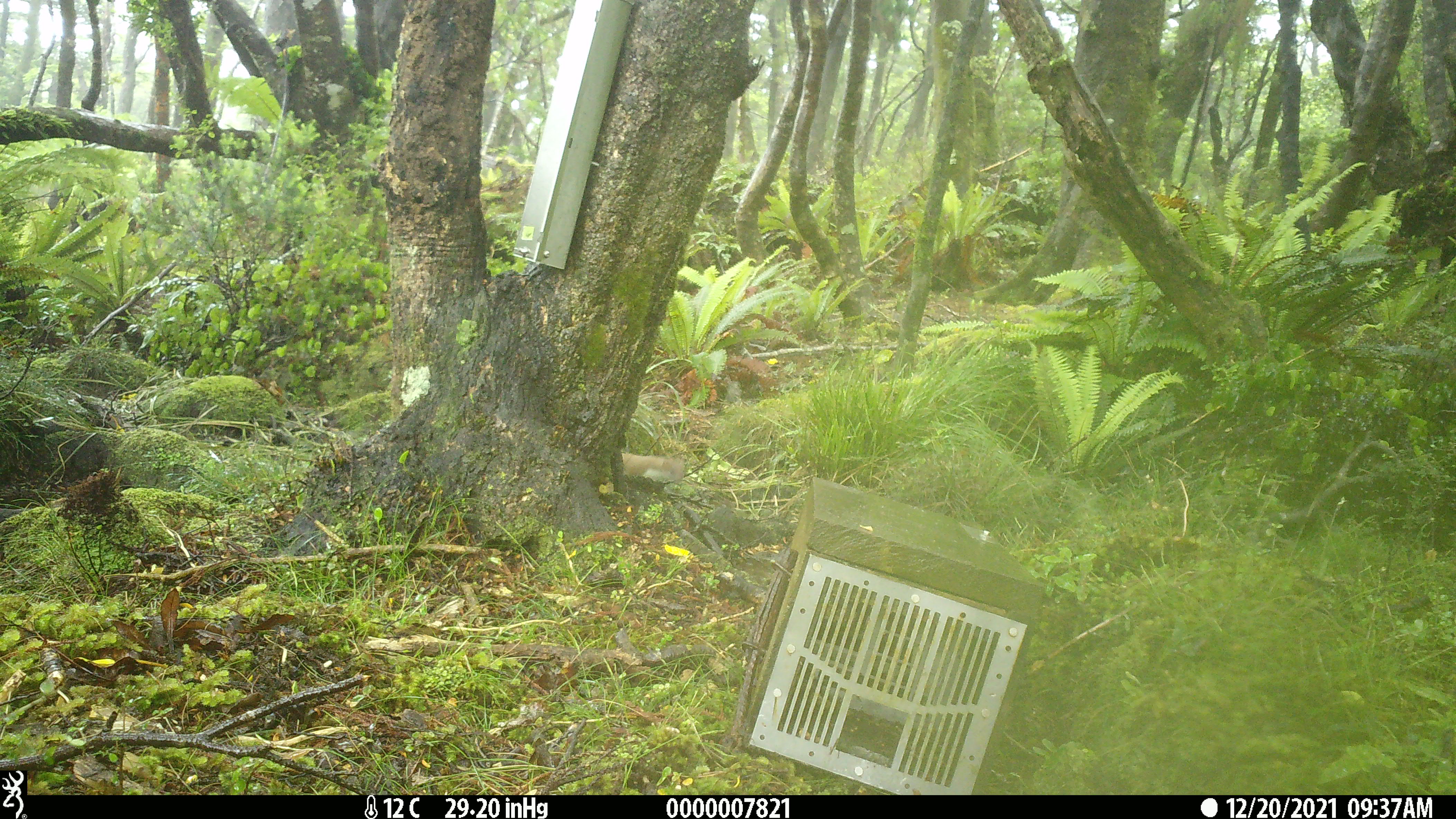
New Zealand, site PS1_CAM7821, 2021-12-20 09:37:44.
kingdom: Animalia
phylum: Chordata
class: Mammalia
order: Carnivora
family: Mustelidae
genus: Mustela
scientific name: Mustela erminea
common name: stoat